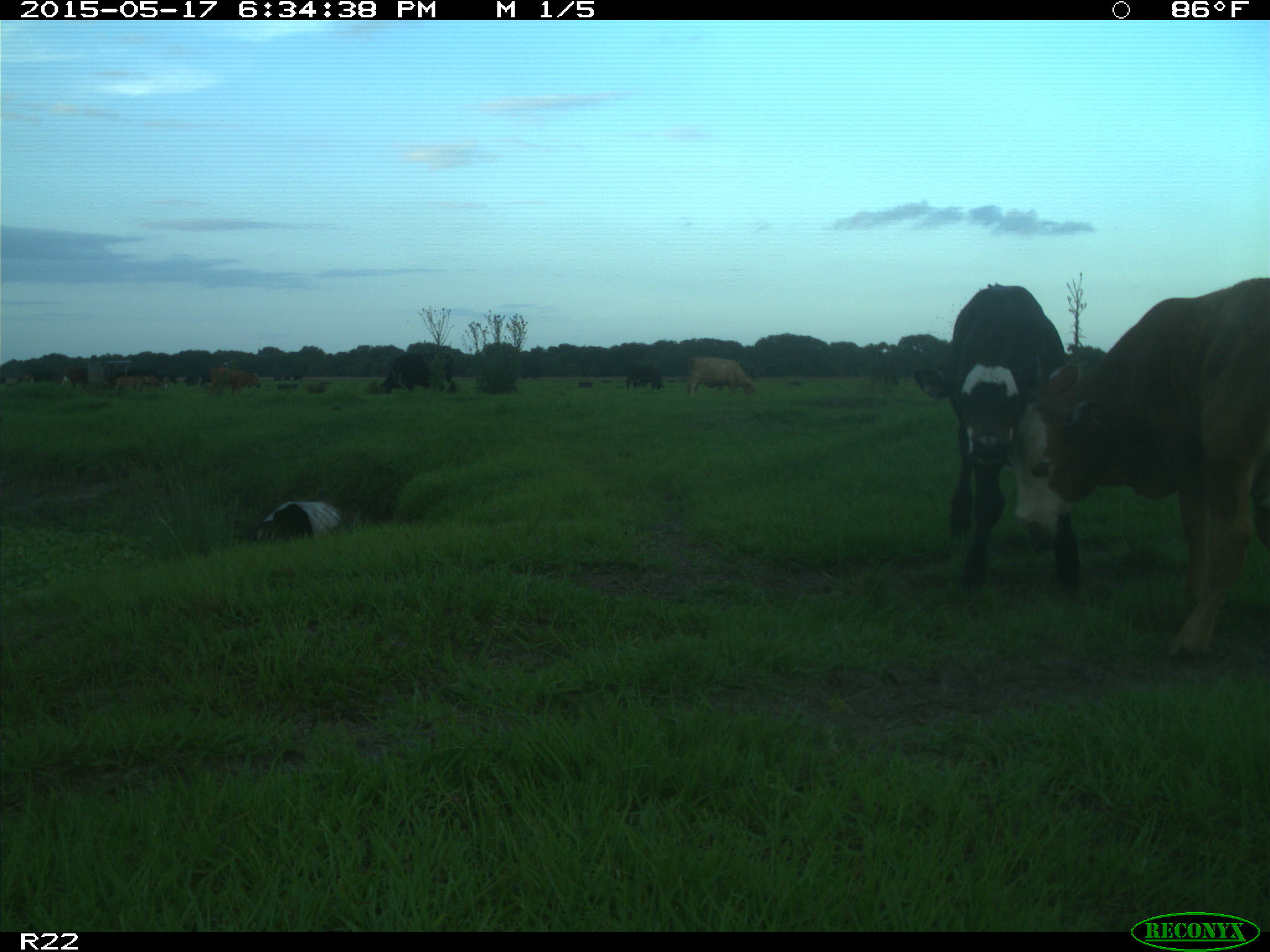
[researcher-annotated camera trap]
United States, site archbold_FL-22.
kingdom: Animalia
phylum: Chordata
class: Mammalia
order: Artiodactyla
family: Bovidae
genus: Bos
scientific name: Bos taurus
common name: domestic cow